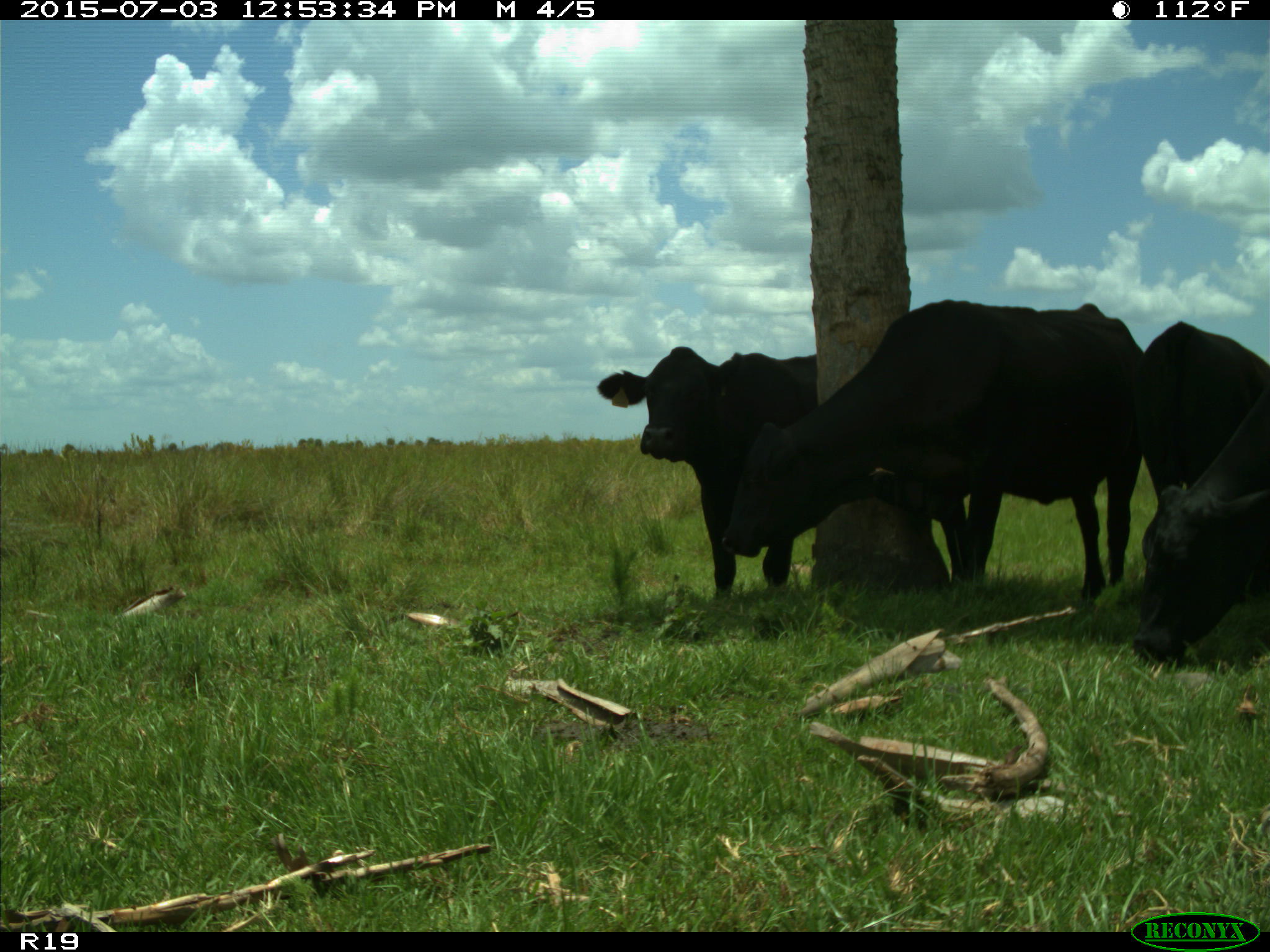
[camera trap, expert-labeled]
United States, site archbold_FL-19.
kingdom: Animalia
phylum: Chordata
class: Mammalia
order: Artiodactyla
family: Bovidae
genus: Bos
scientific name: Bos taurus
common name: domestic cow